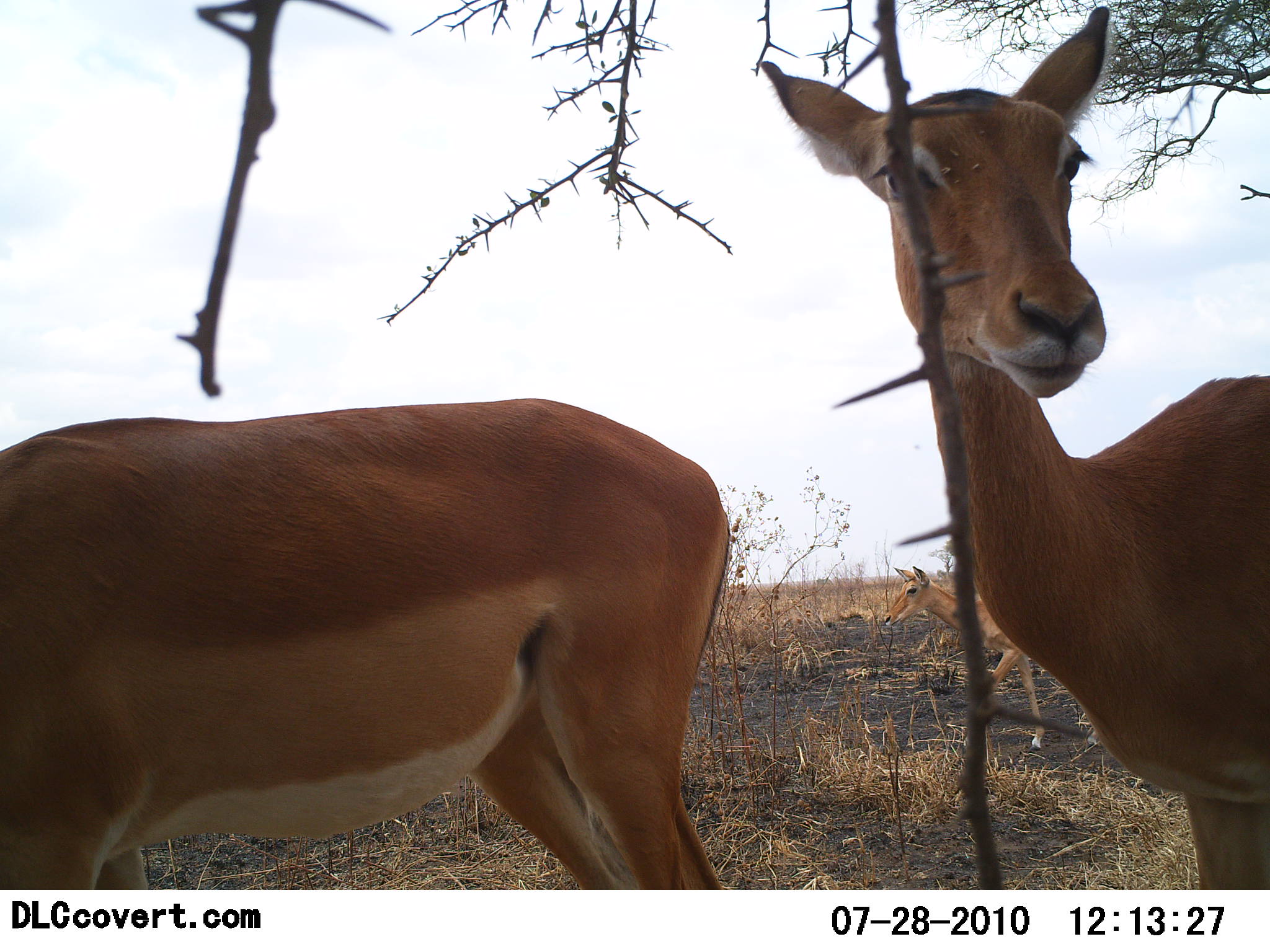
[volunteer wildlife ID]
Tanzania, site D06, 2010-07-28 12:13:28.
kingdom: Animalia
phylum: Chordata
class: Mammalia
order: Artiodactyla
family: Bovidae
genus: Aepyceros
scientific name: Aepyceros melampus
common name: impala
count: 2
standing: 100%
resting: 9%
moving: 9%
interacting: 0%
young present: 0%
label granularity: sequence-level